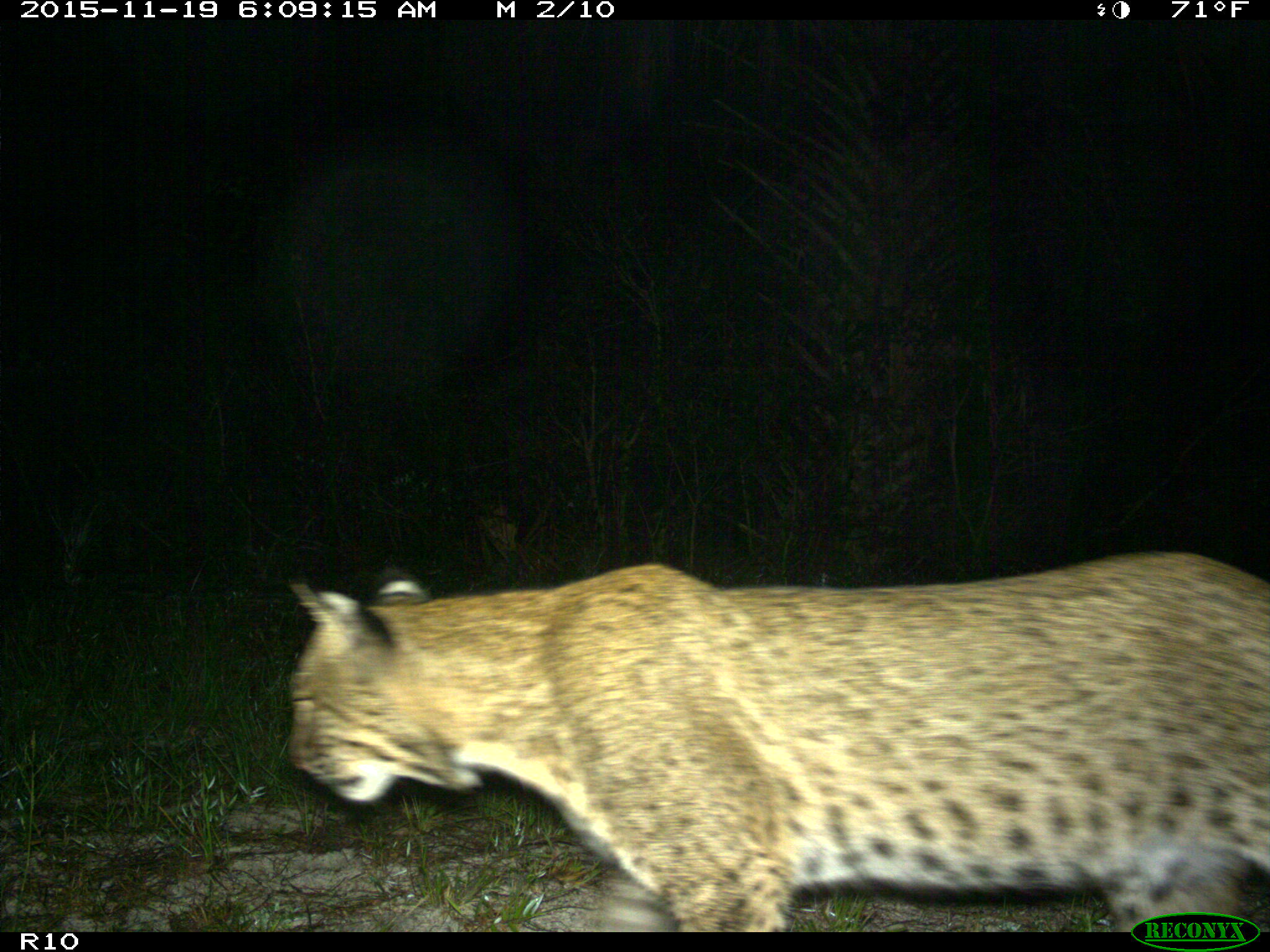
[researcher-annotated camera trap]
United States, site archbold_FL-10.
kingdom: Animalia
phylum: Chordata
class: Mammalia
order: Carnivora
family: Felidae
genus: Lynx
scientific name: Lynx rufus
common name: bobcat